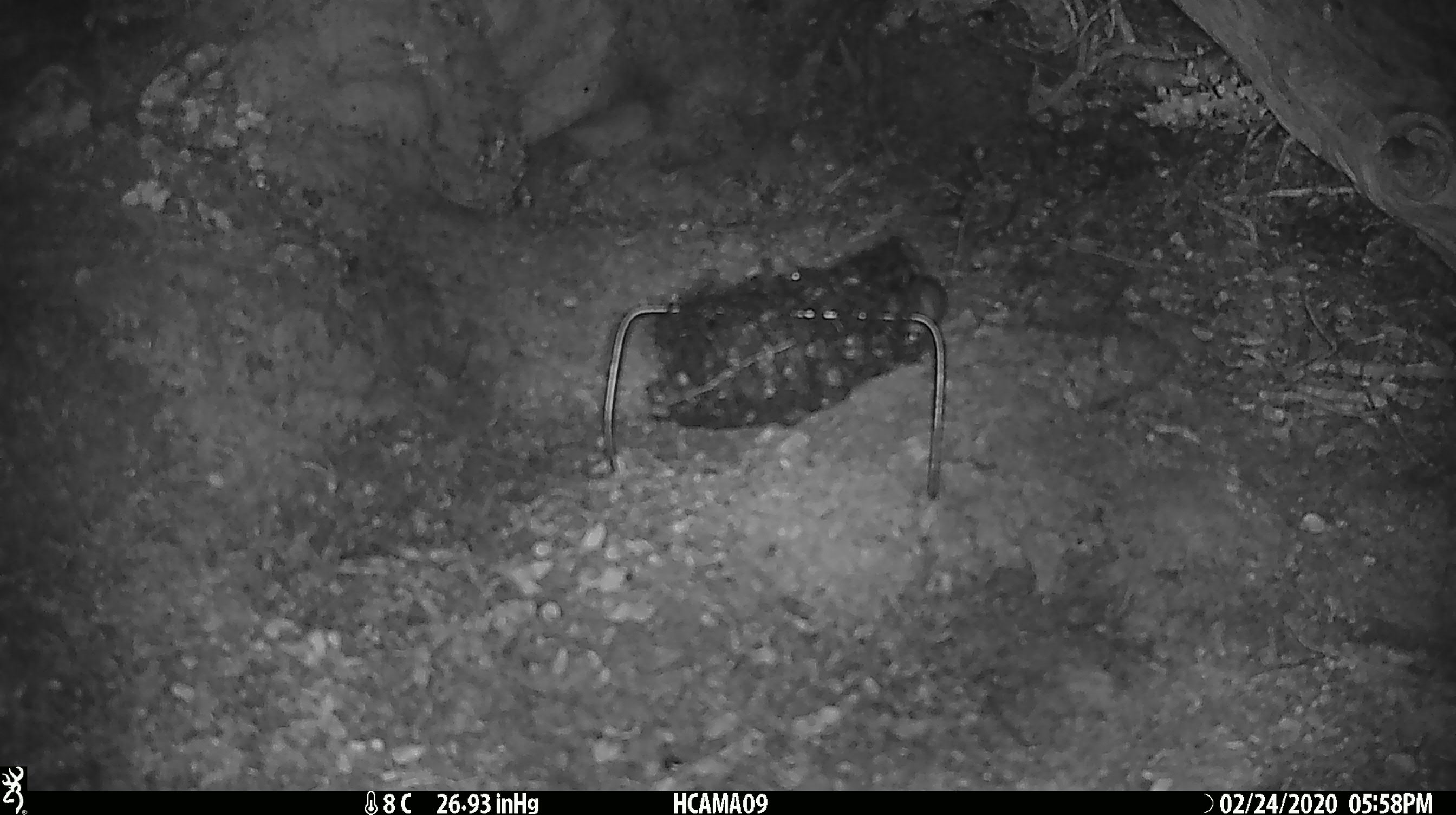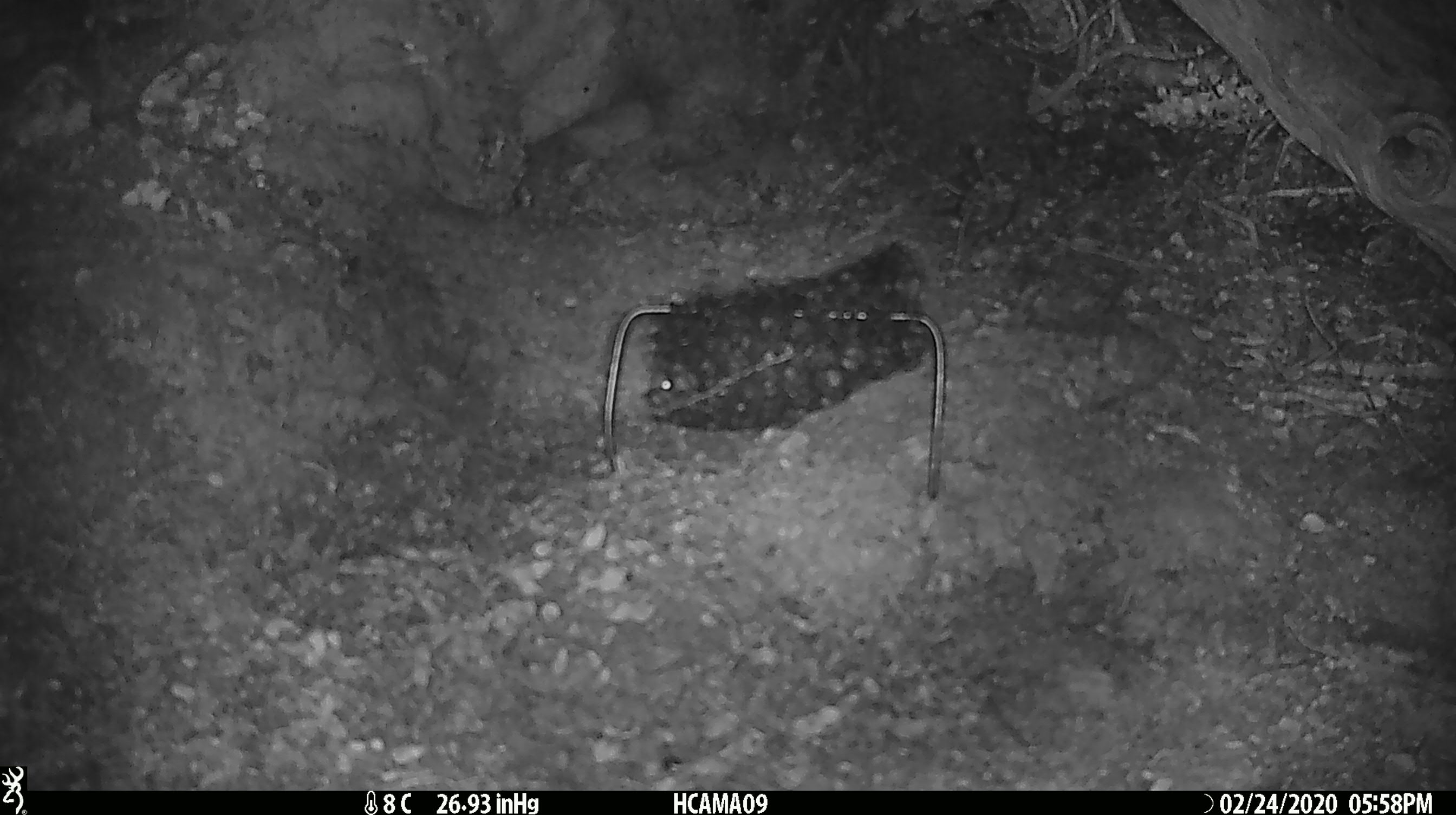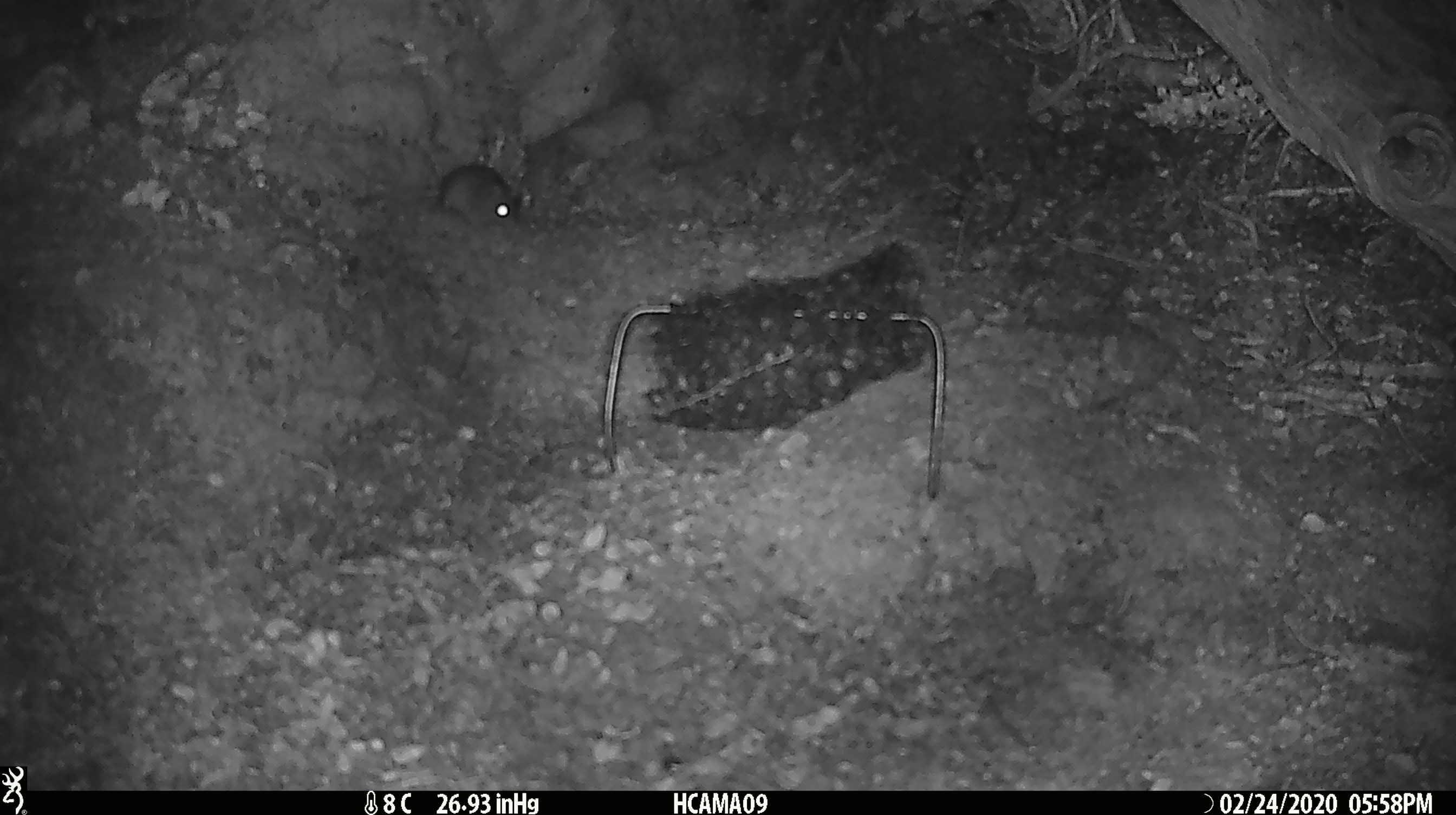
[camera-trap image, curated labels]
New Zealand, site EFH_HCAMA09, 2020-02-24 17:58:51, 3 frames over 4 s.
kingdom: Animalia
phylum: Chordata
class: Mammalia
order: Rodentia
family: Muridae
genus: Mus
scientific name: Mus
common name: mouse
Mouse (Mus).